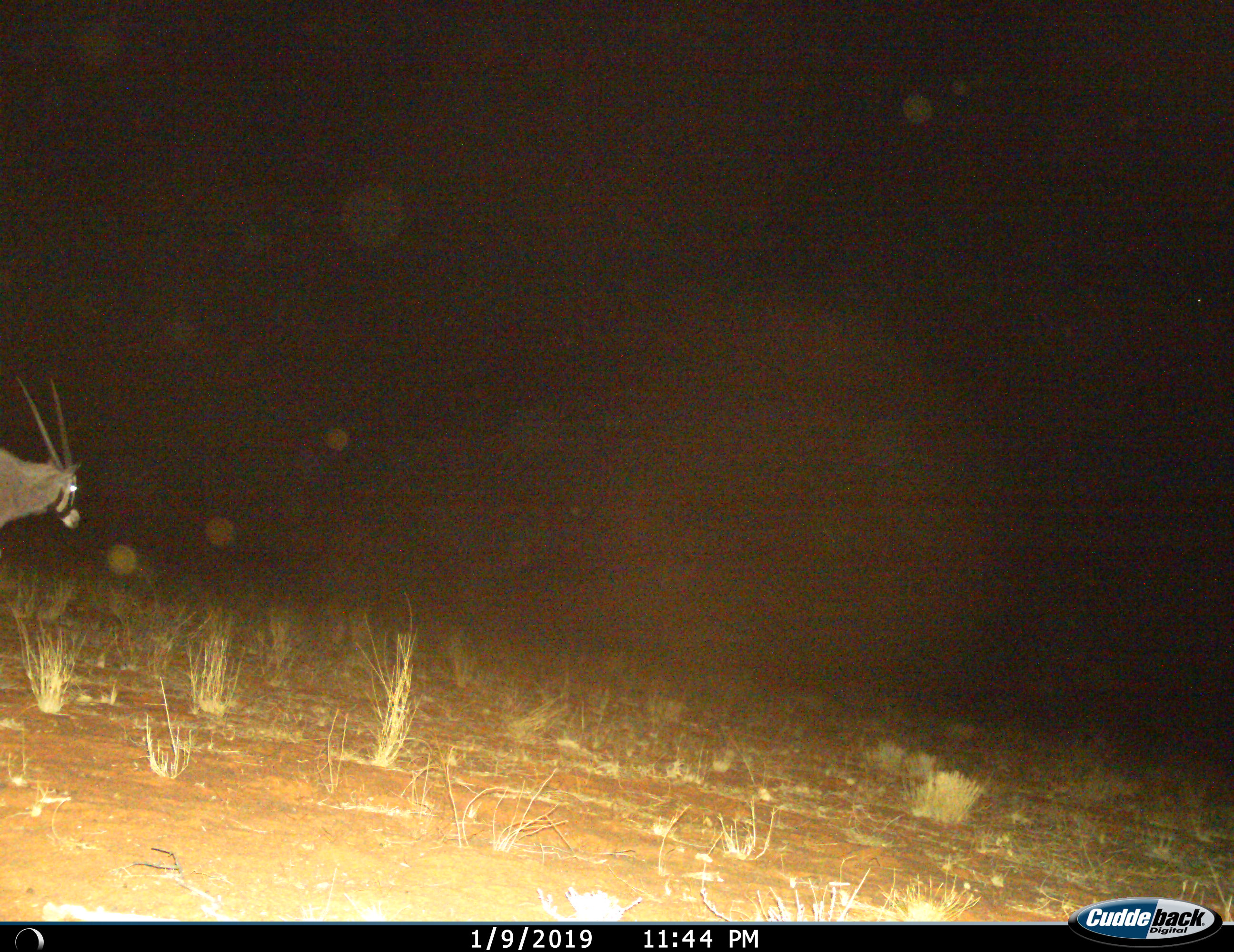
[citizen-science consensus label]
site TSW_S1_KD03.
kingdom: Animalia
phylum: Chordata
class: Mammalia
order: Artiodactyla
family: Bovidae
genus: Oryx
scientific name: Oryx gazella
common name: gemsbok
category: oryx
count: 1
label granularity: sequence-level